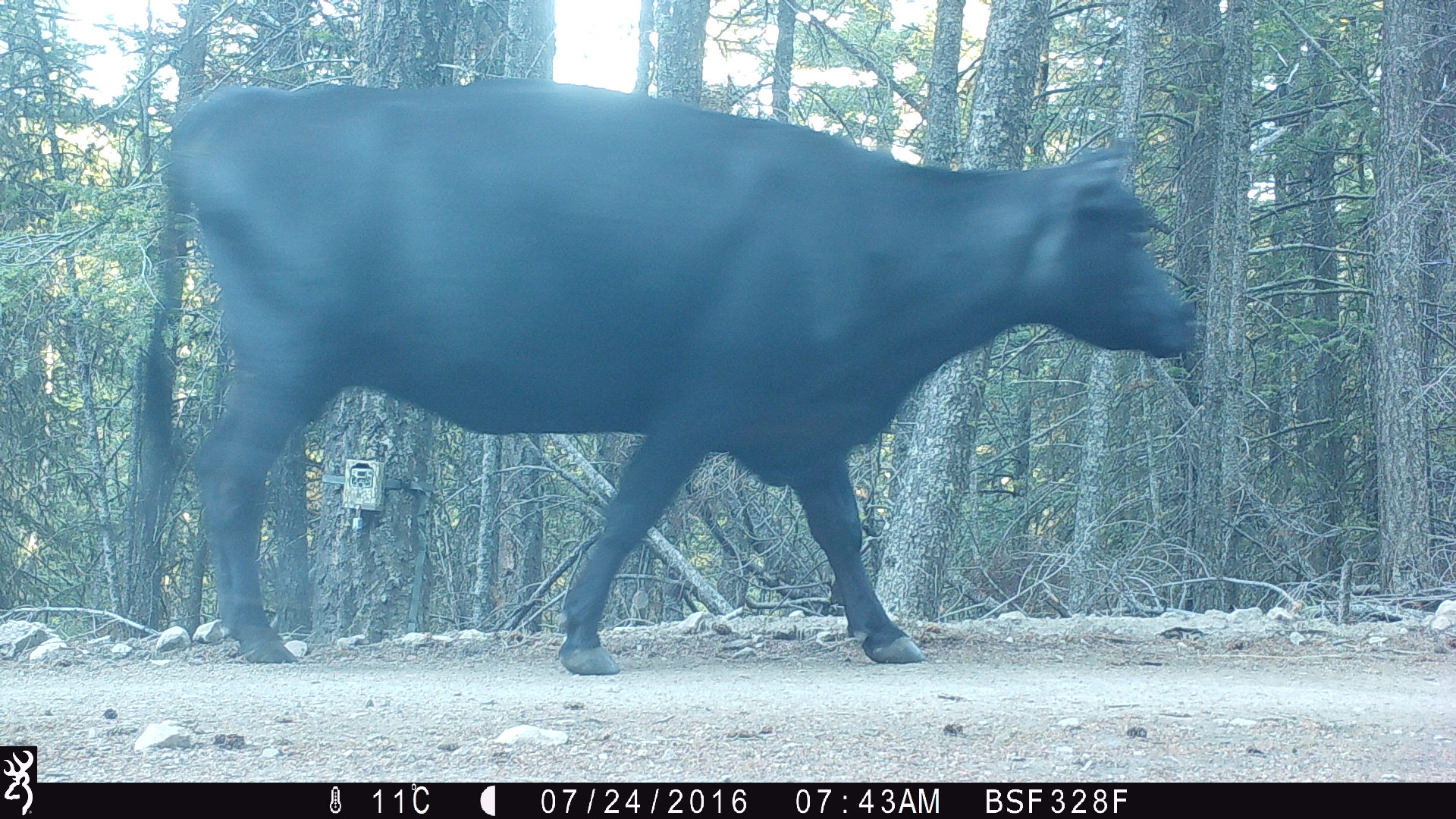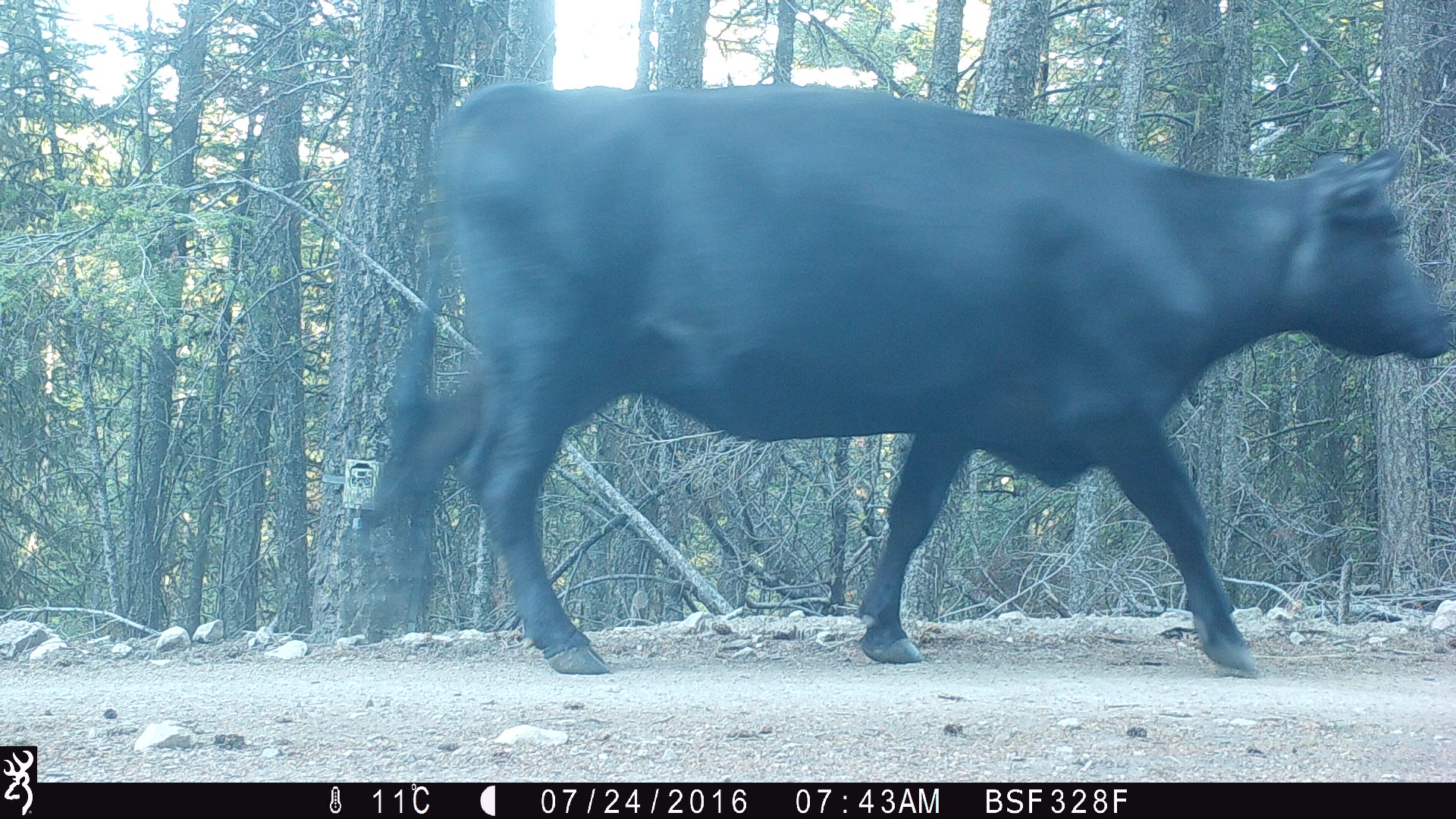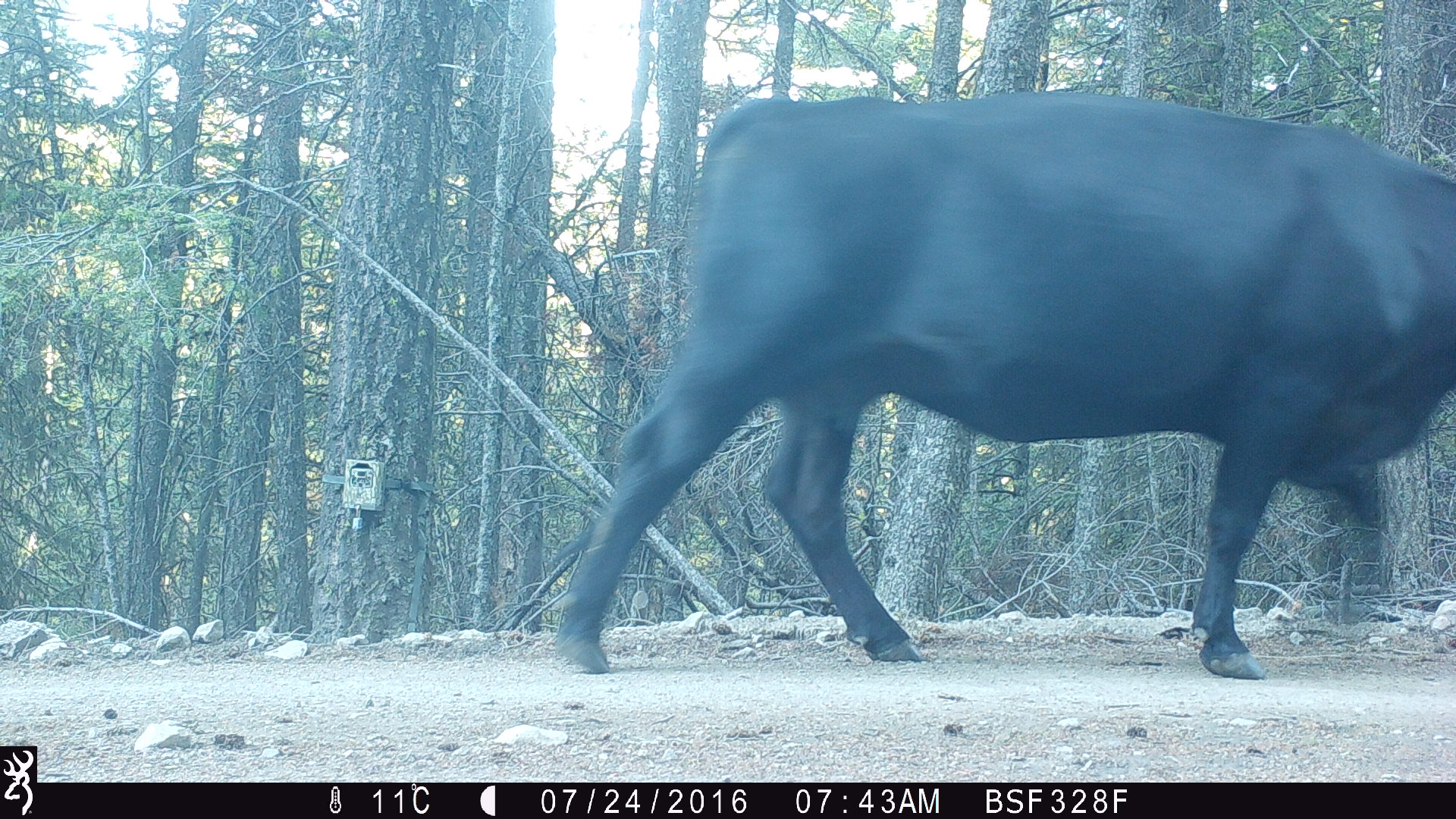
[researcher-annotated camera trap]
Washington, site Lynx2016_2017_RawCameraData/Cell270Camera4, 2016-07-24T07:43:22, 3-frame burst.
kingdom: Animalia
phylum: Chordata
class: Mammalia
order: Artiodactyla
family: Bovidae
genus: Bos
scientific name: Bos taurus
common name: domestic cattle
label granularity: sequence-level